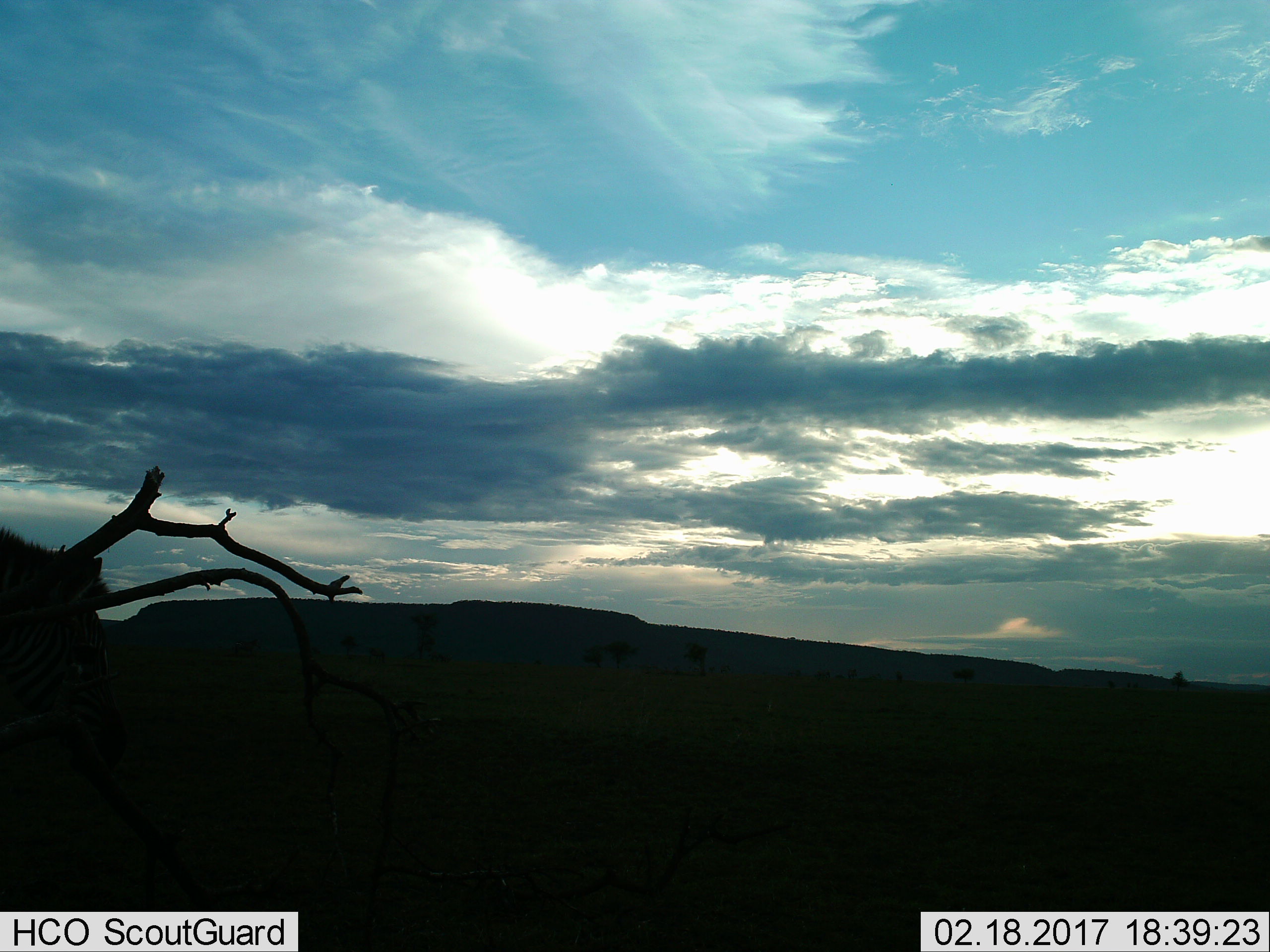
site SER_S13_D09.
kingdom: Animalia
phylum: Chordata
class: Mammalia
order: Perissodactyla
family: Equidae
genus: Equus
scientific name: Equus quagga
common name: plains zebra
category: zebraplains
Zebraplains (plains zebra) (Equus quagga), count 1. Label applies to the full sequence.